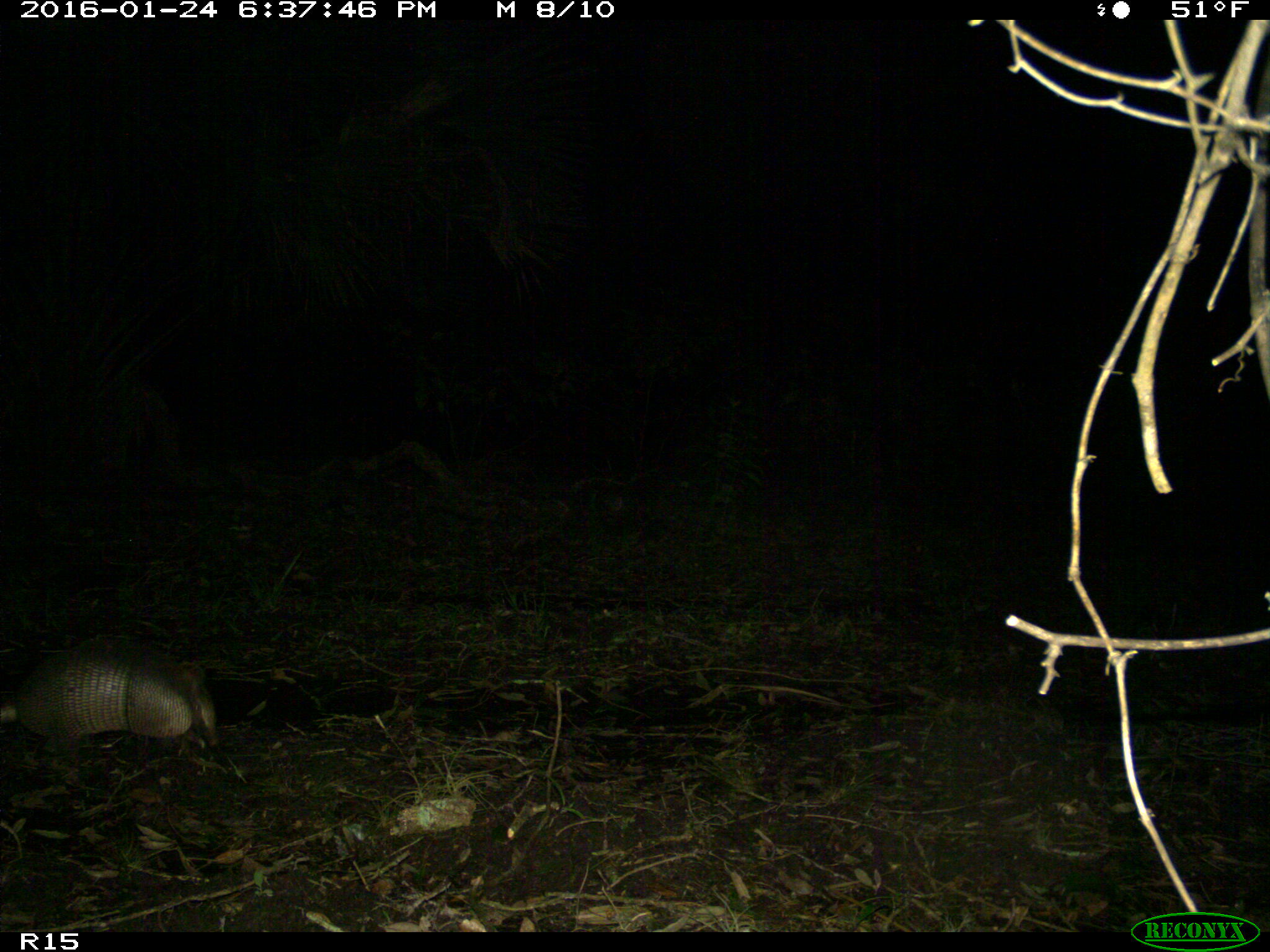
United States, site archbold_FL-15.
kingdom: Animalia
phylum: Chordata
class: Mammalia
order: Cingulata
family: Dasypodidae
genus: Dasypus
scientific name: Dasypus novemcinctus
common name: nine-banded armadillo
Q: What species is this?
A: Dasypus novemcinctus (nine-banded armadillo).